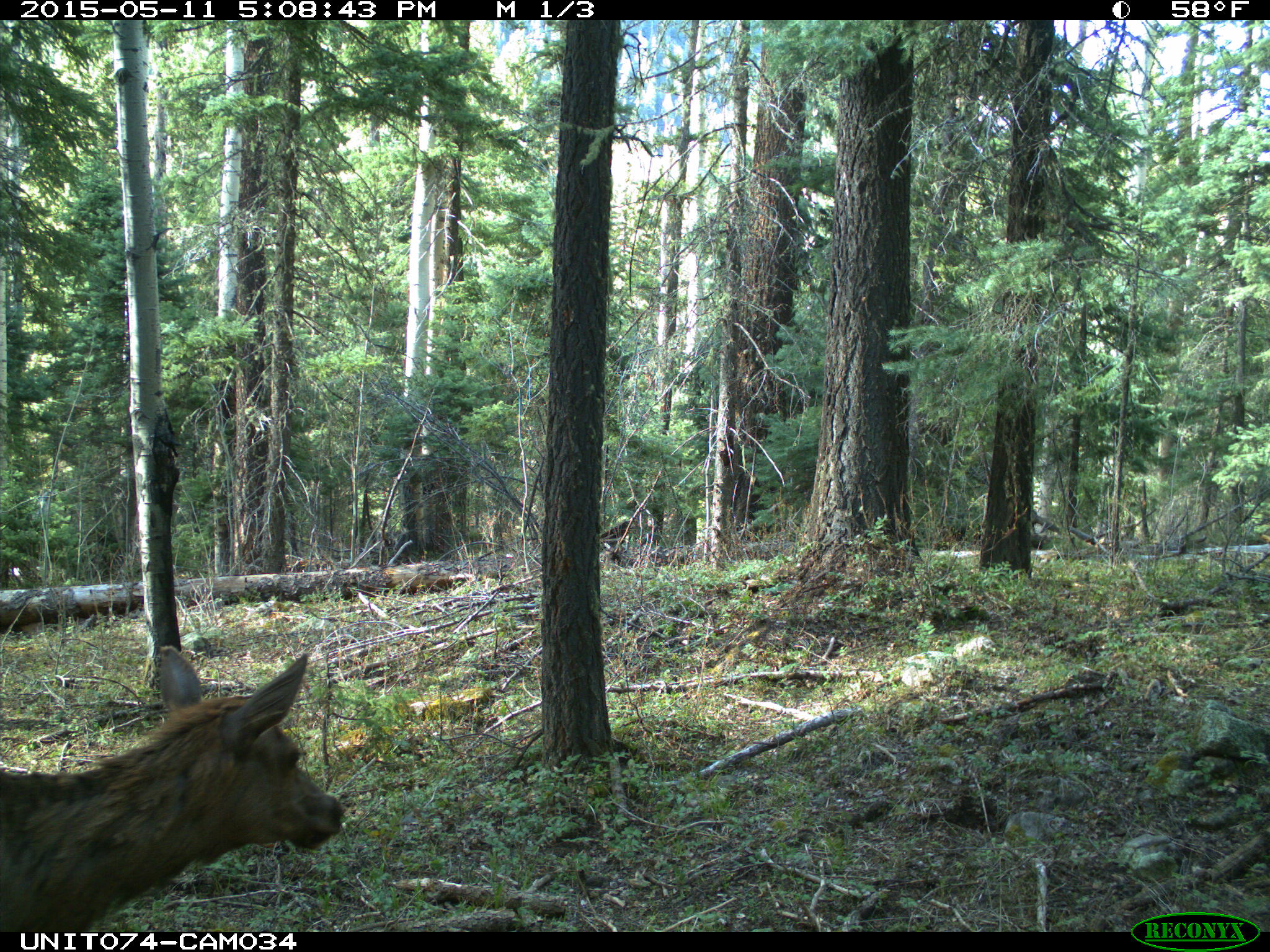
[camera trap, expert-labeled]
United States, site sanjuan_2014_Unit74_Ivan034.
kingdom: Animalia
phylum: Chordata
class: Mammalia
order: Artiodactyla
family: Cervidae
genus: Cervus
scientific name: Cervus elaphus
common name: red deer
Cervus elaphus (red deer).